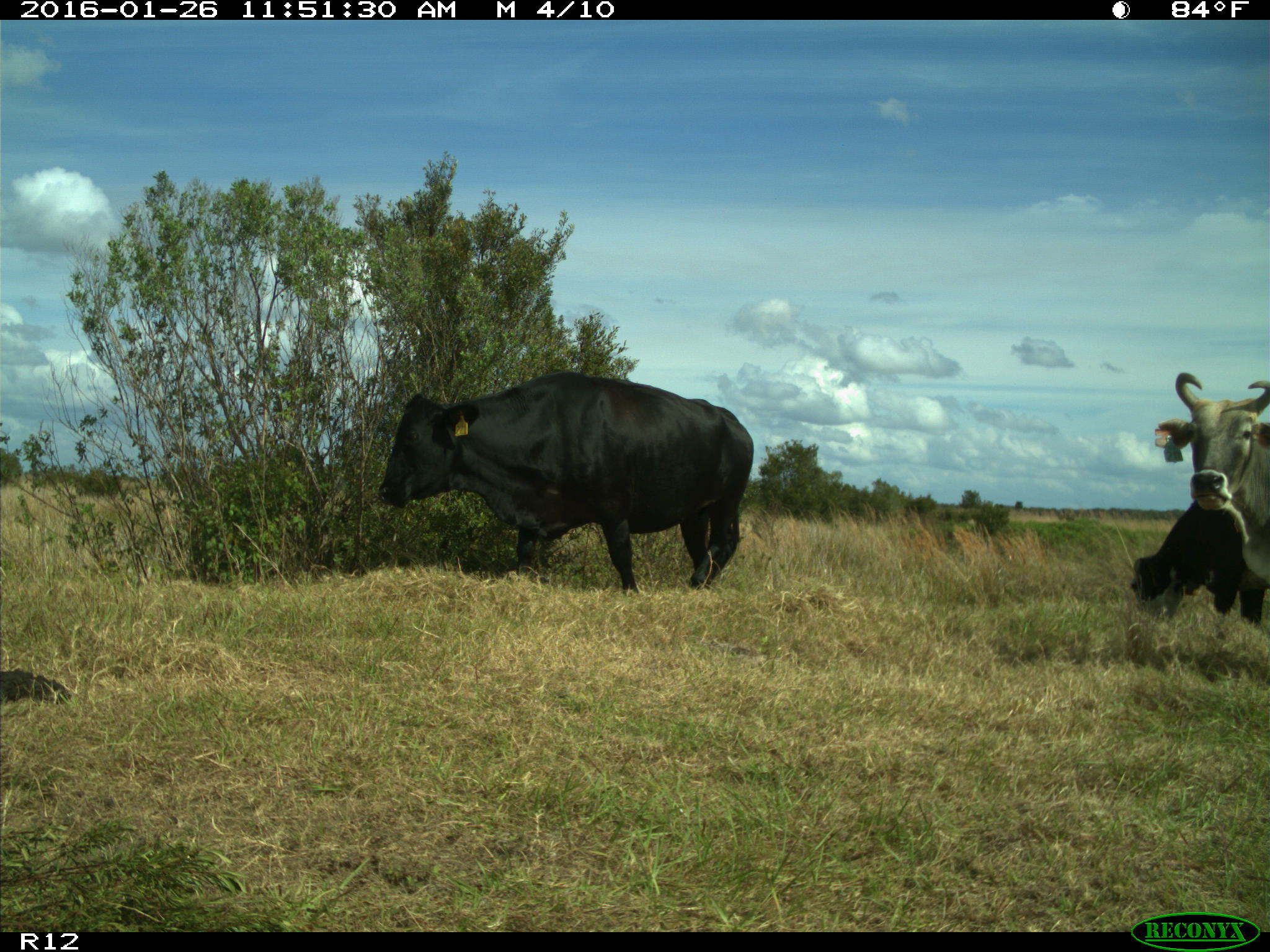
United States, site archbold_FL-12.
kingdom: Animalia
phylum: Chordata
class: Mammalia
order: Artiodactyla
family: Bovidae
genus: Bos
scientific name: Bos taurus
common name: domestic cow